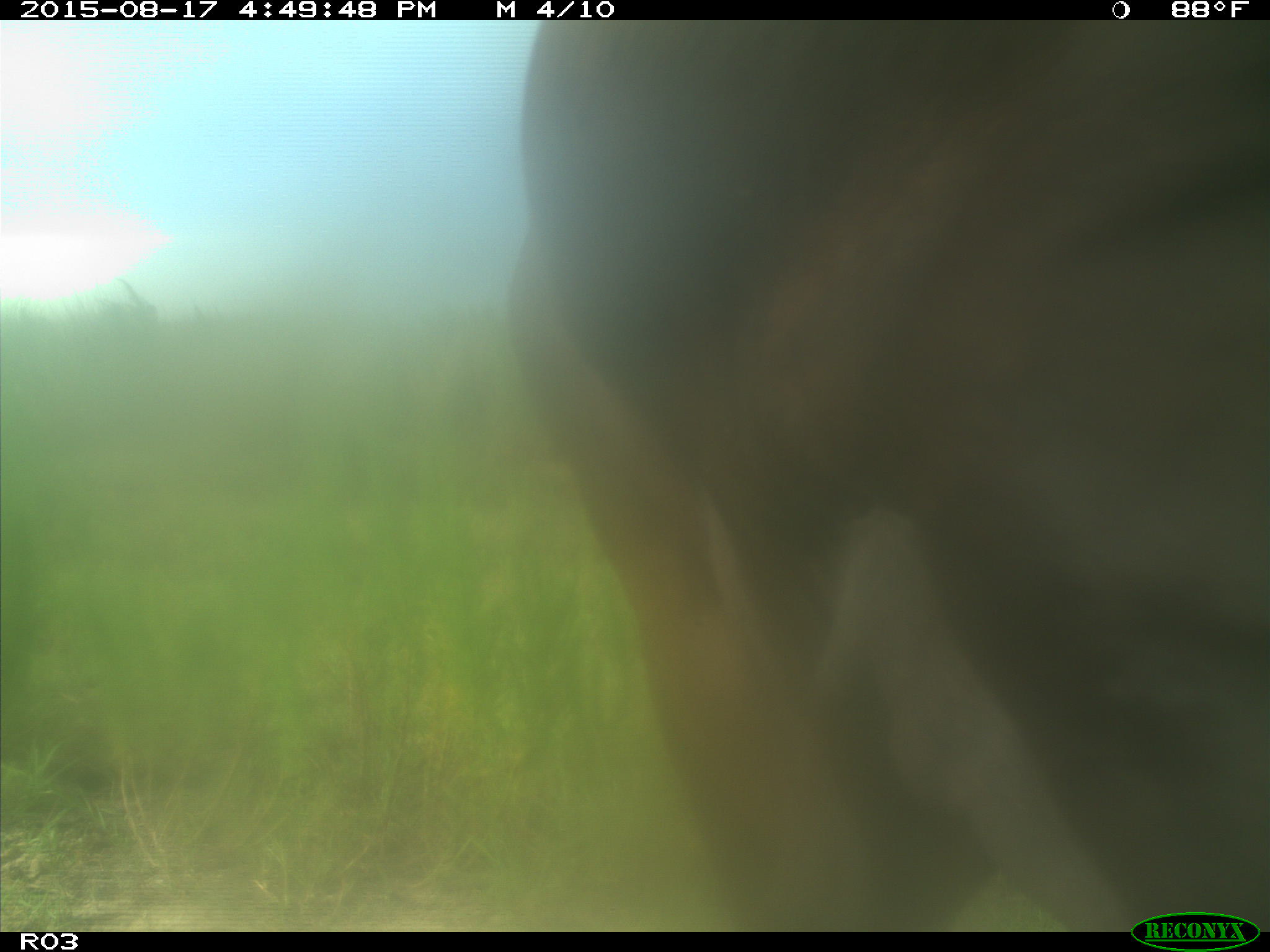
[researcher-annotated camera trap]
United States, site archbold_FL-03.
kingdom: Animalia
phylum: Chordata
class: Mammalia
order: Artiodactyla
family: Bovidae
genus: Bos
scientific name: Bos taurus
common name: domestic cow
Bos taurus (domestic cow).